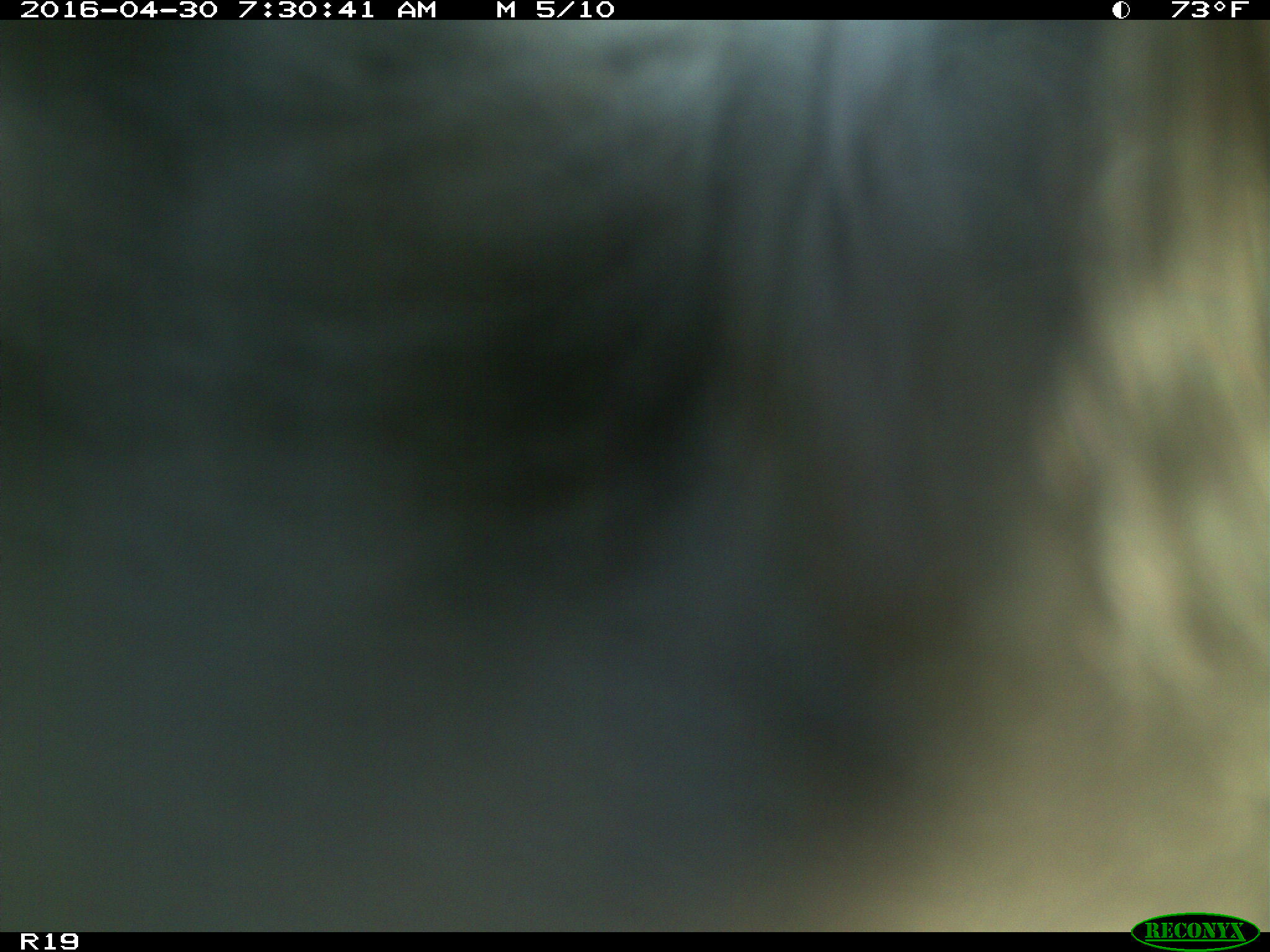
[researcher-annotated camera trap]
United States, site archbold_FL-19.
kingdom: Animalia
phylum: Chordata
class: Mammalia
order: Artiodactyla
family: Bovidae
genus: Bos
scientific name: Bos taurus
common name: domestic cow